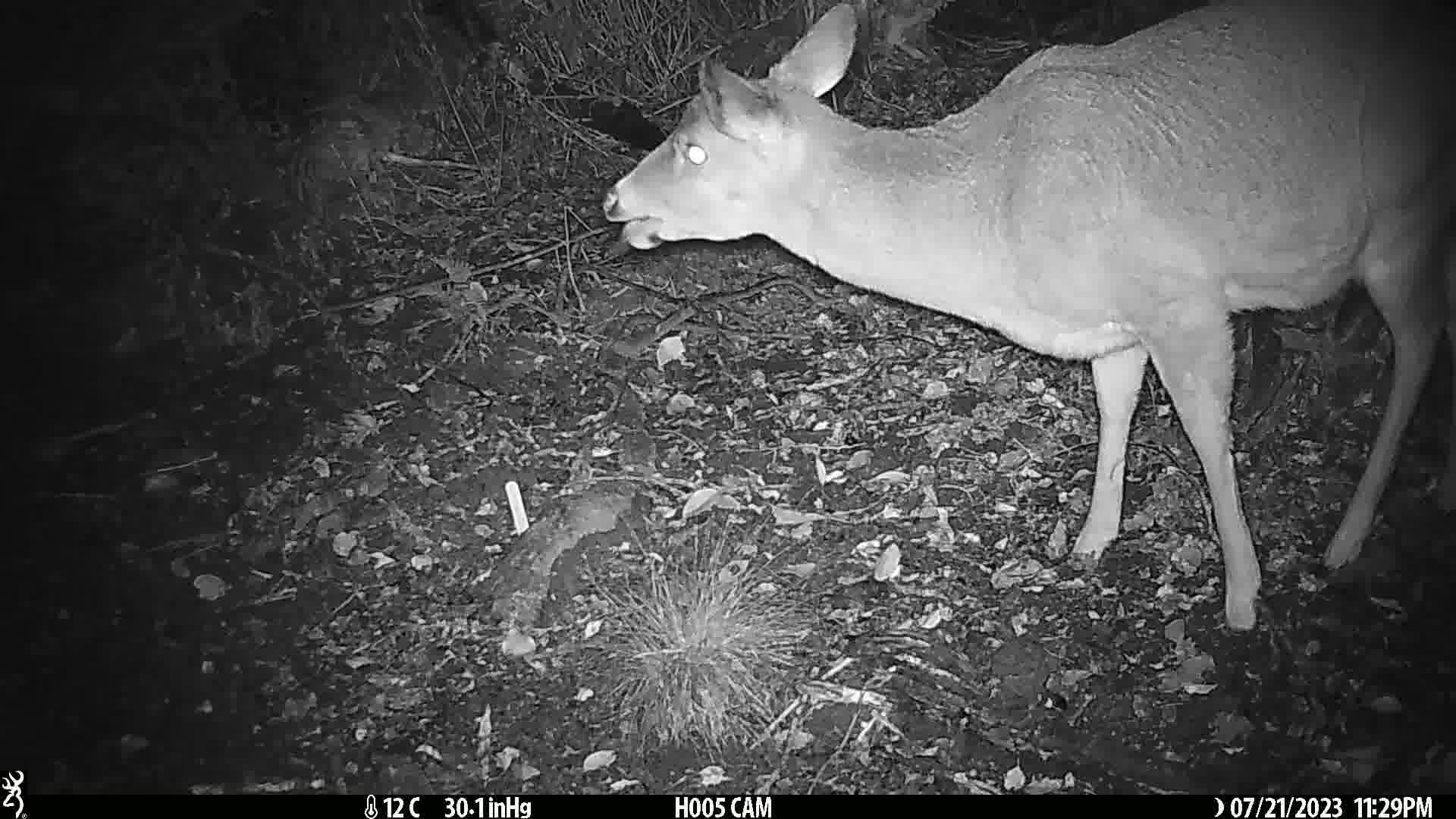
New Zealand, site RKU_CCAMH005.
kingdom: Animalia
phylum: Chordata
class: Mammalia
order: Artiodactyla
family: Cervidae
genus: Odocoileus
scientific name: Odocoileus virginianus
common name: white-tailed deer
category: white tailed deer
White tailed deer (white-tailed deer) (Odocoileus virginianus).